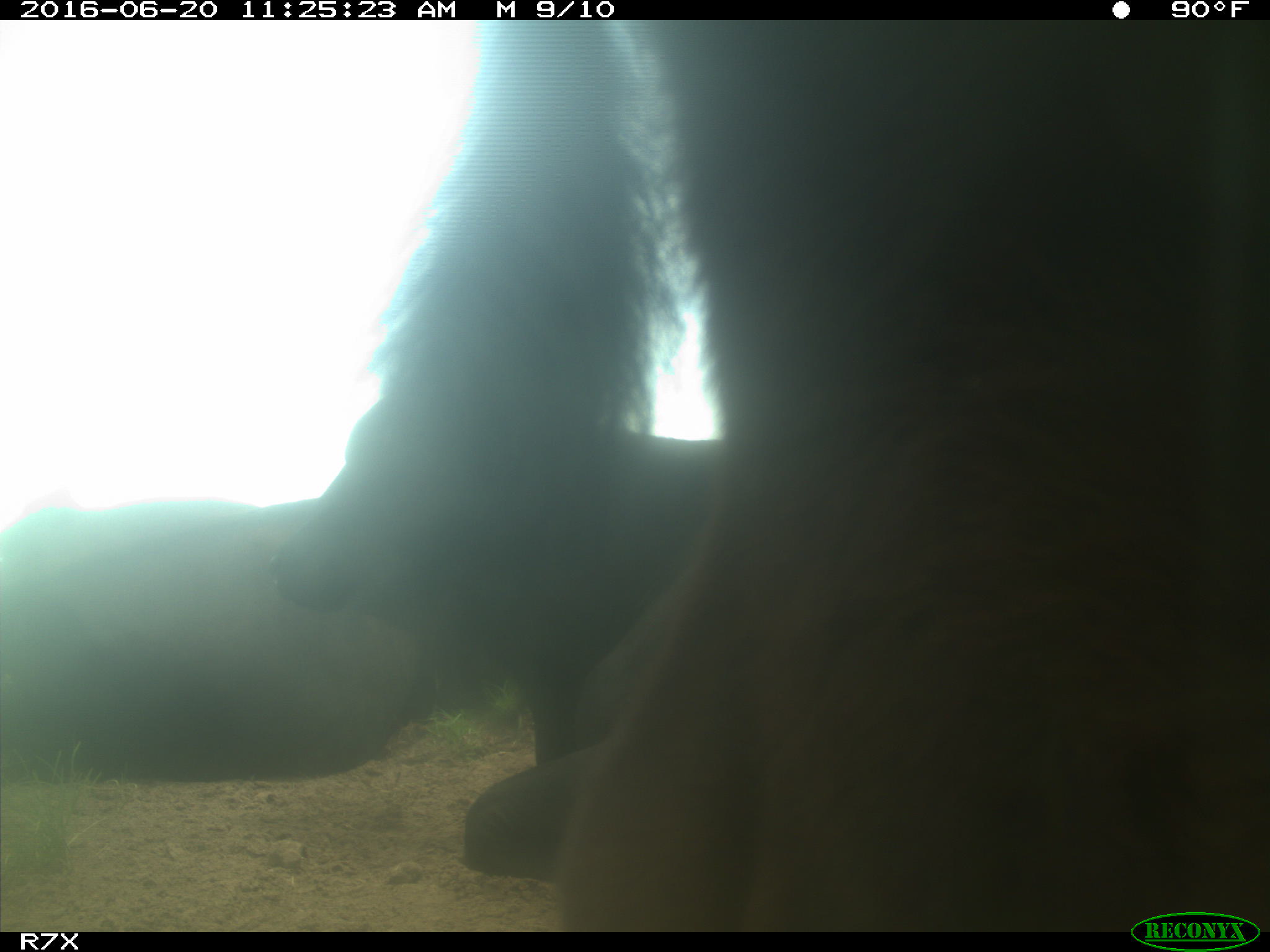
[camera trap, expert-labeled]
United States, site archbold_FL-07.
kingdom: Animalia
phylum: Chordata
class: Mammalia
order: Artiodactyla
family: Bovidae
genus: Bos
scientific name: Bos taurus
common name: domestic cow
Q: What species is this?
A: Bos taurus (domestic cow).